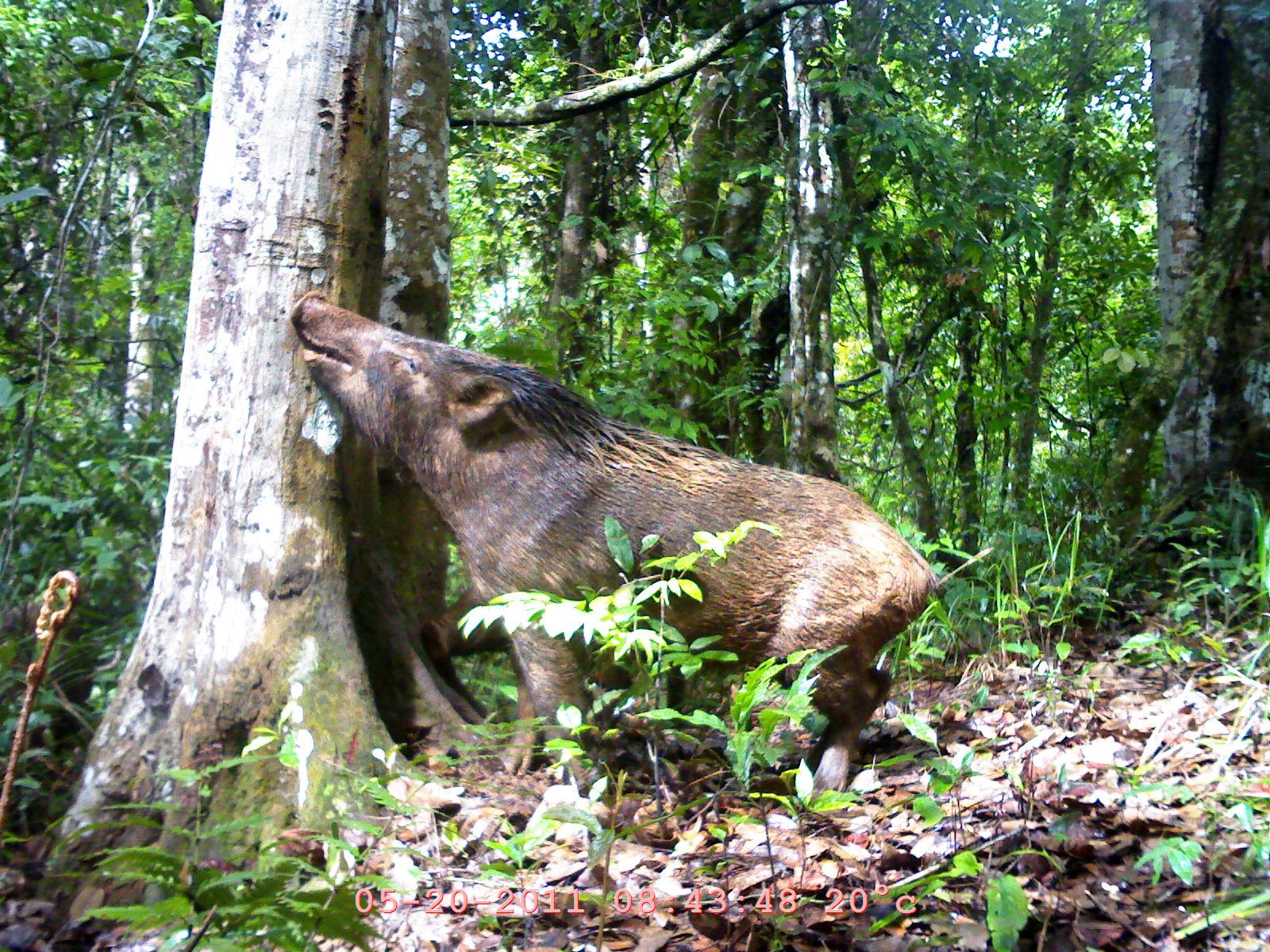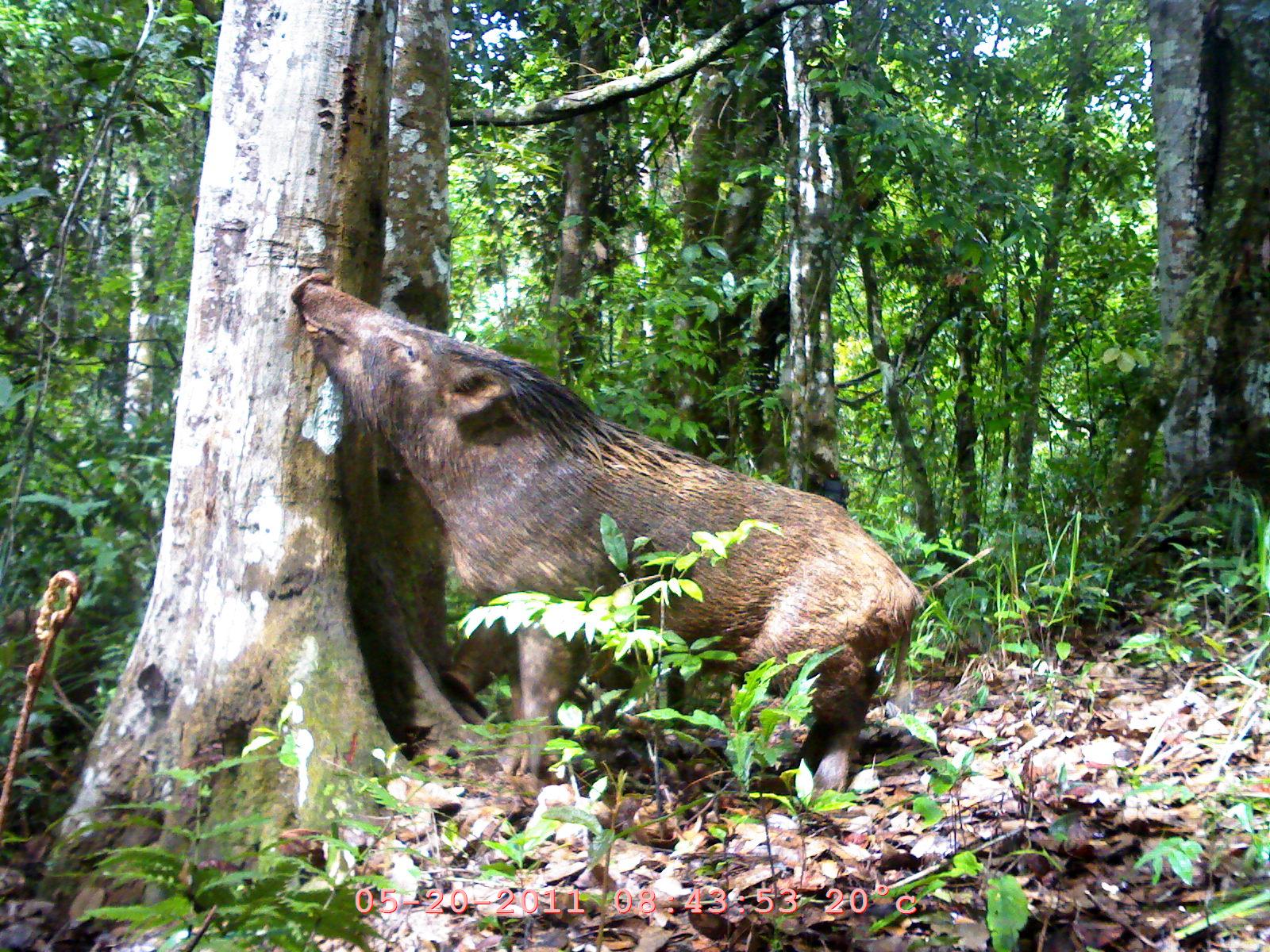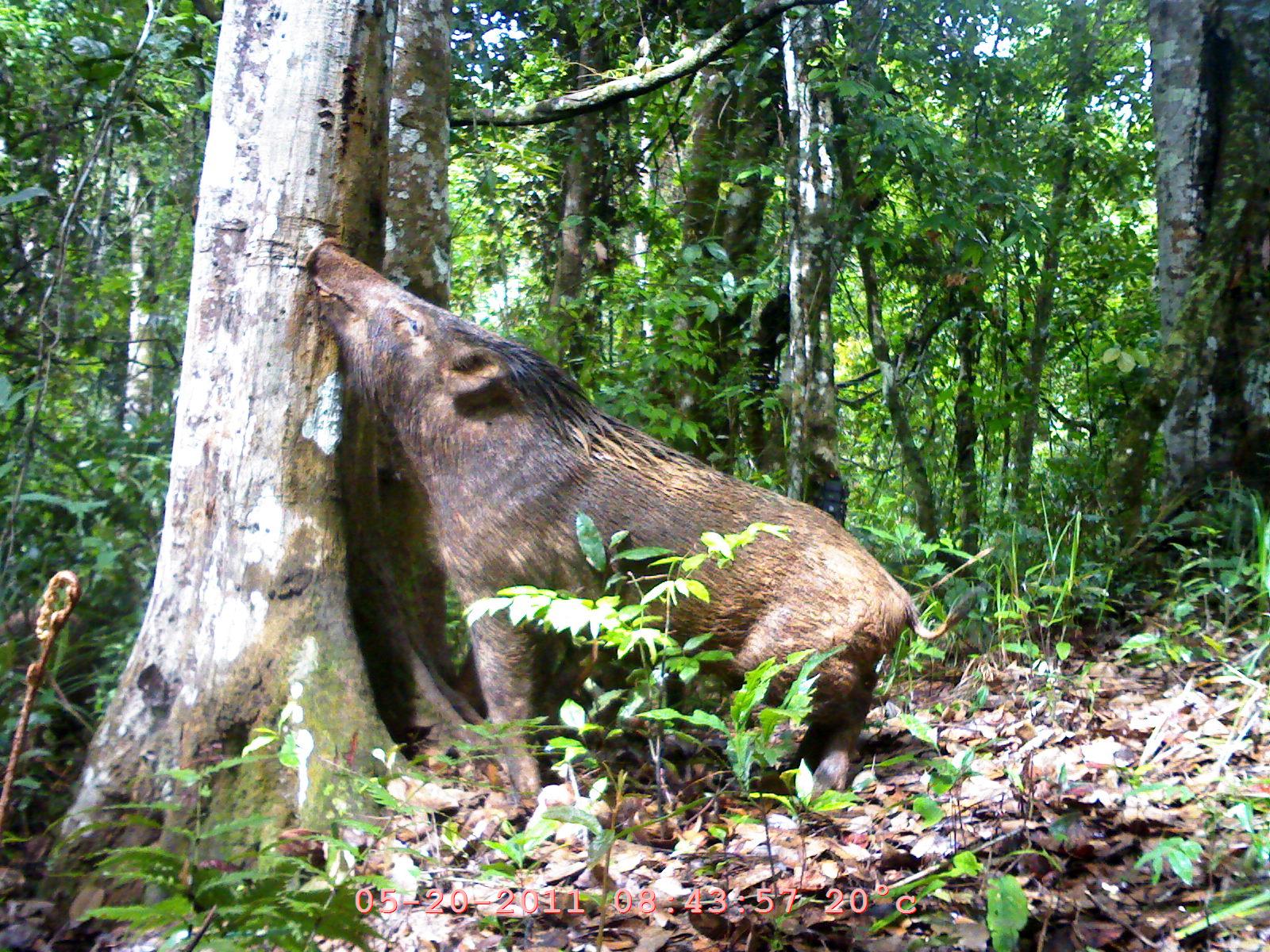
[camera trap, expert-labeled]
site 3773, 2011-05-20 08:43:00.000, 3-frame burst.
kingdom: Animalia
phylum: Chordata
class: Mammalia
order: Artiodactyla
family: Suidae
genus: Sus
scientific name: Sus scrofa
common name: wild boar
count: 2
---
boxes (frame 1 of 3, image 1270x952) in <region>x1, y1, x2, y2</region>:
sus scrofa: <region>289, 283, 943, 804</region>; <region>418, 581, 689, 778</region>; <region>0, 545, 149, 757</region>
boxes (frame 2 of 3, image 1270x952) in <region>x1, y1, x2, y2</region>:
sus scrofa: <region>283, 268, 926, 805</region>; <region>437, 600, 689, 728</region>; <region>0, 576, 148, 759</region>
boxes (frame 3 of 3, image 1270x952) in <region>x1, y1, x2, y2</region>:
sus scrofa: <region>304, 231, 992, 818</region>; <region>0, 567, 152, 780</region>